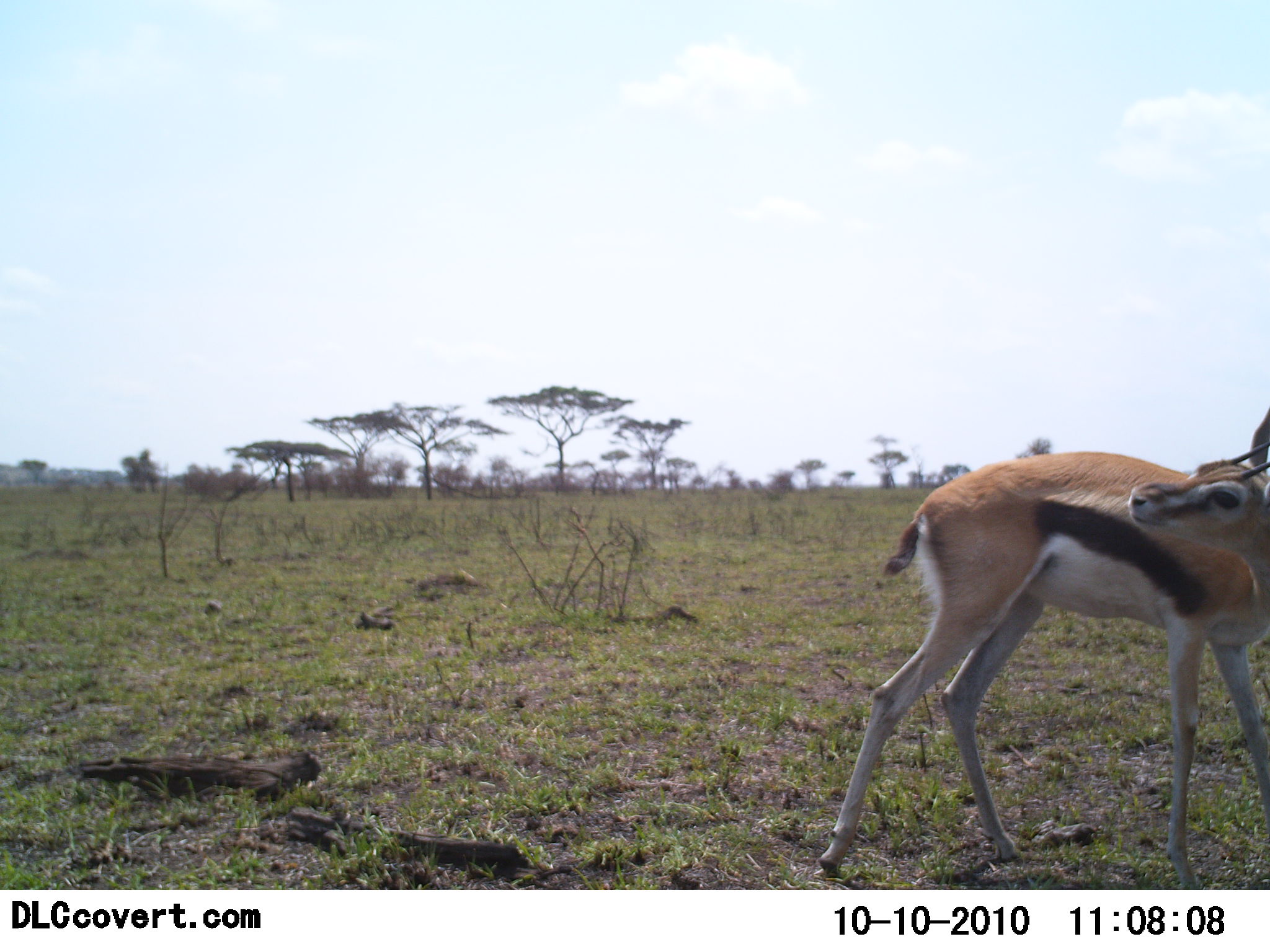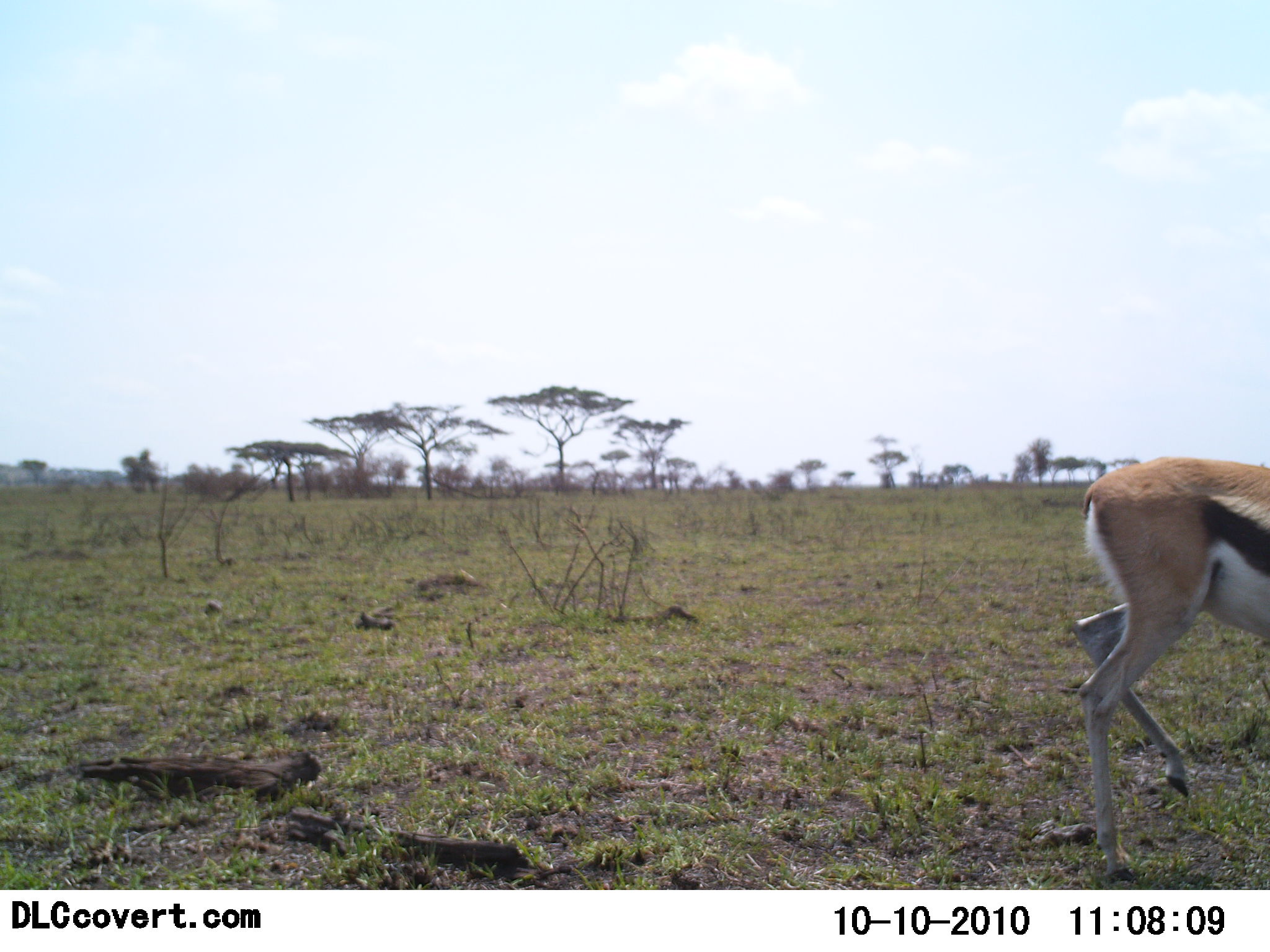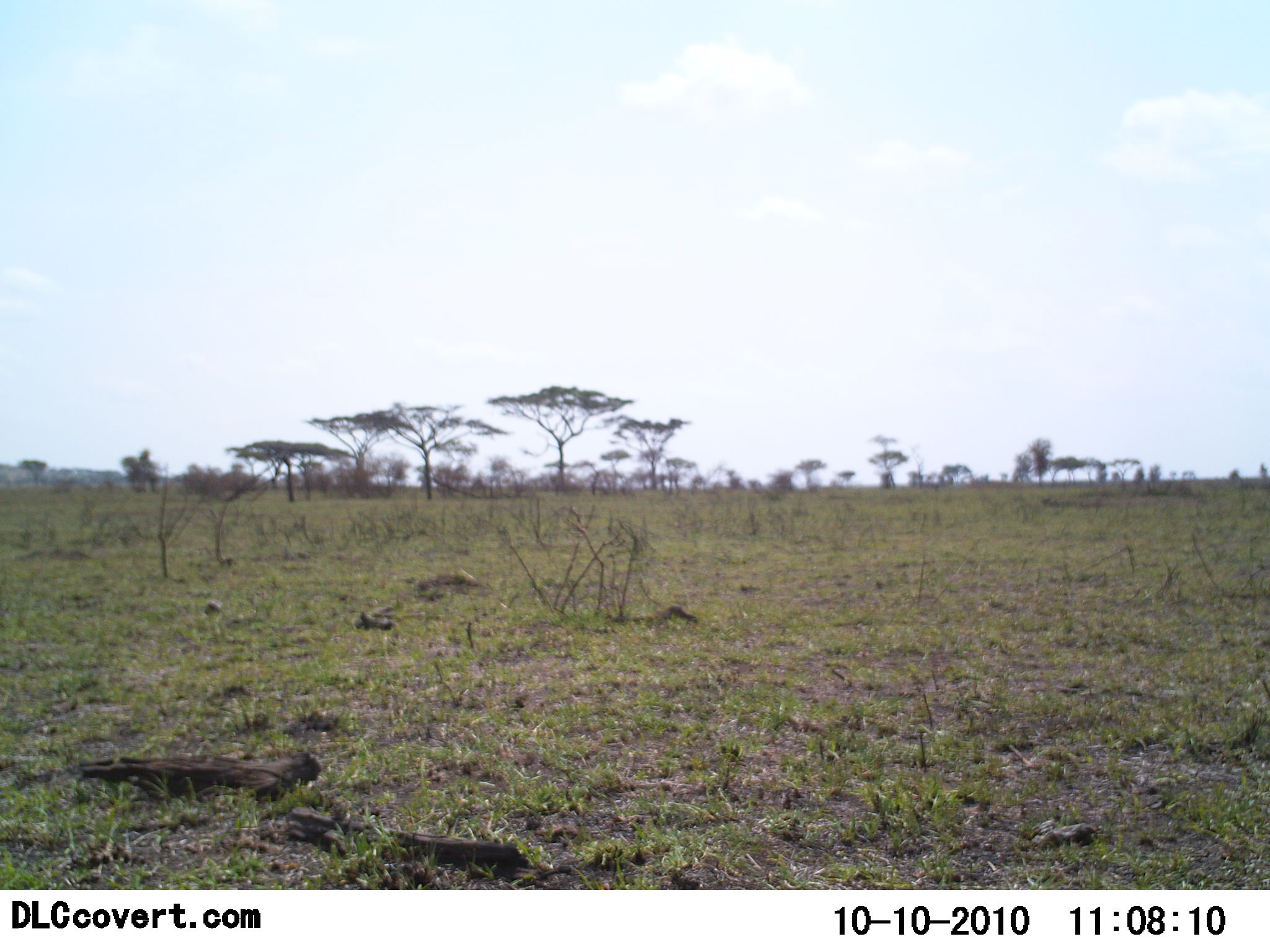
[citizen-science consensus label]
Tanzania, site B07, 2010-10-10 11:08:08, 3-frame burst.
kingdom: Animalia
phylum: Chordata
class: Mammalia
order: Artiodactyla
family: Bovidae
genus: Eudorcas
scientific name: Eudorcas thomsonii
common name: thomson's gazelle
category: gazellethomsons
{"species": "gazellethomsons (thomson's gazelle) (Eudorcas thomsonii)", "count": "1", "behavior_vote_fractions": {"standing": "17%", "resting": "0%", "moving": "83%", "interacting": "0%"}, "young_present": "0%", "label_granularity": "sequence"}